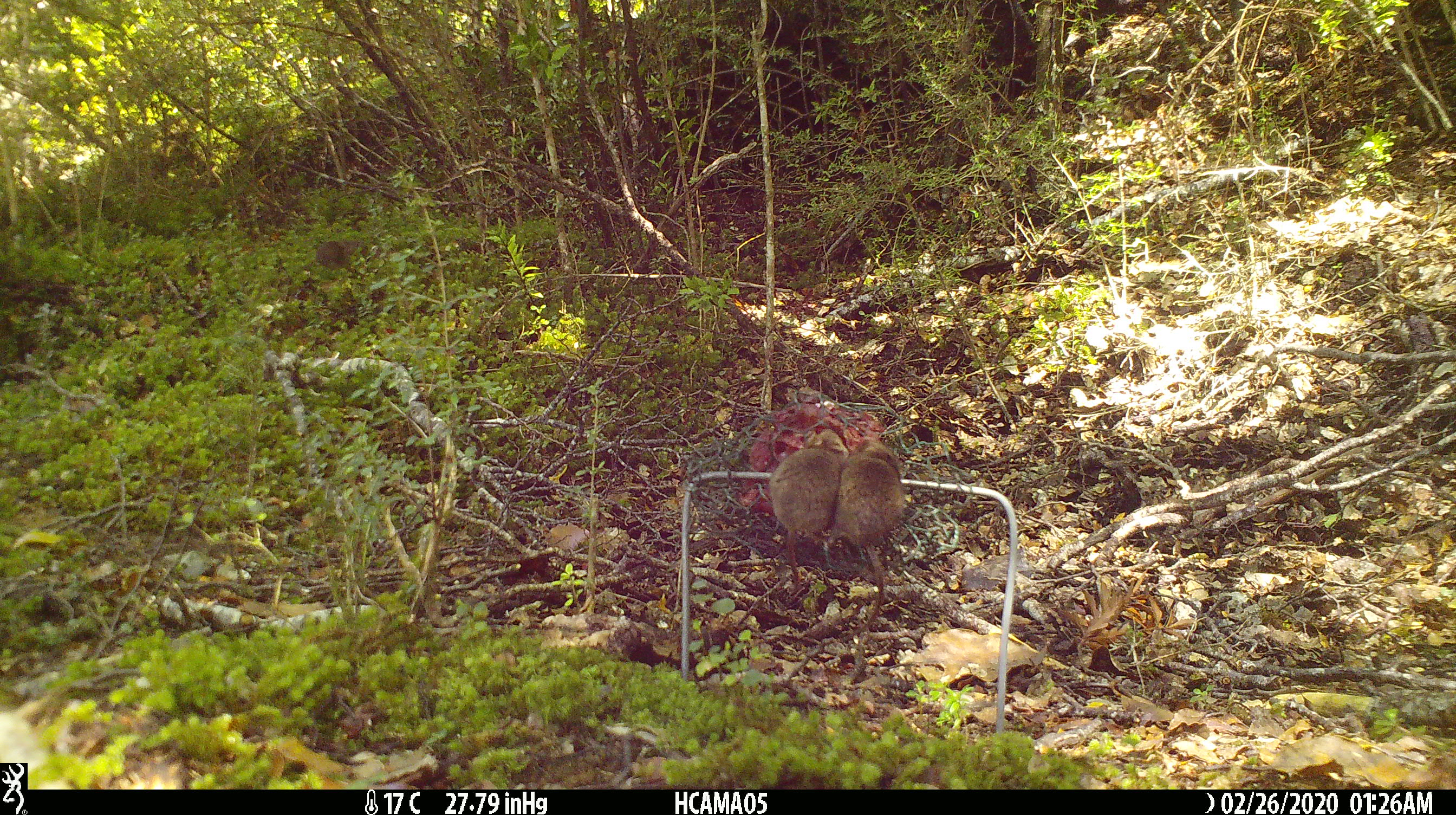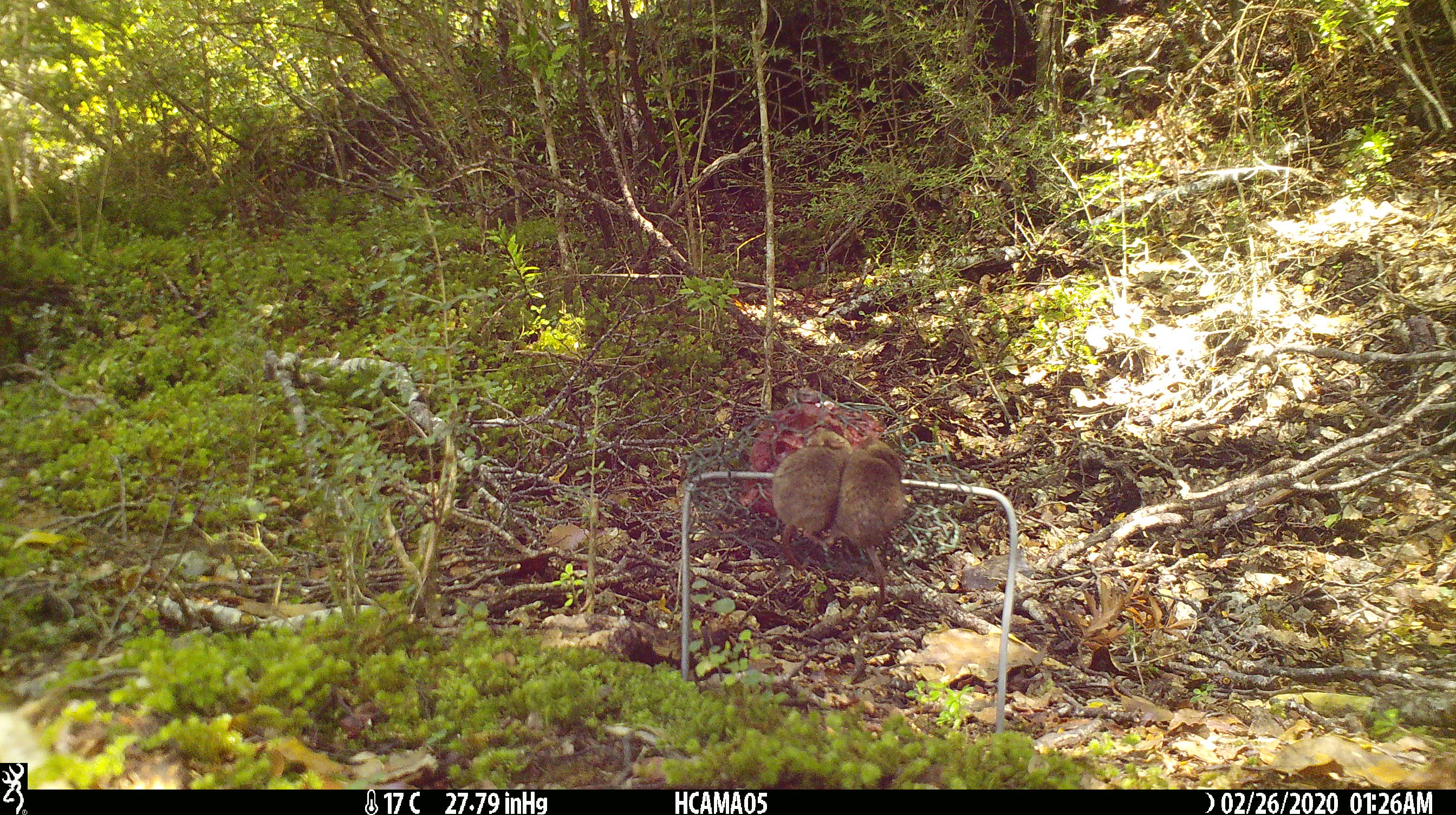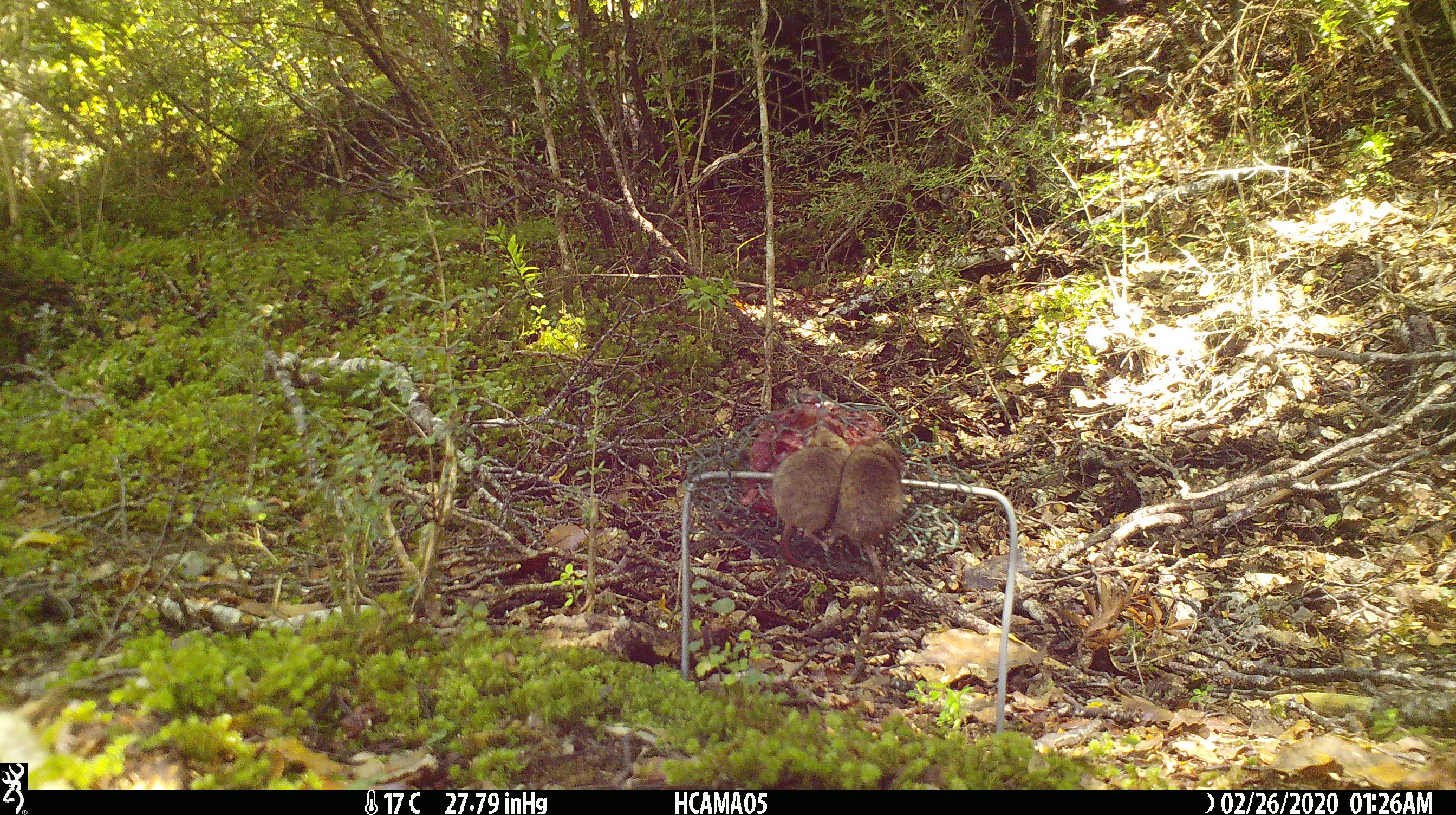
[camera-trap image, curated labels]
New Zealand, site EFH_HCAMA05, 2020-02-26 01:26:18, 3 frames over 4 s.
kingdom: Animalia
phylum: Chordata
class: Mammalia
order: Rodentia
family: Muridae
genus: Mus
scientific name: Mus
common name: mouse